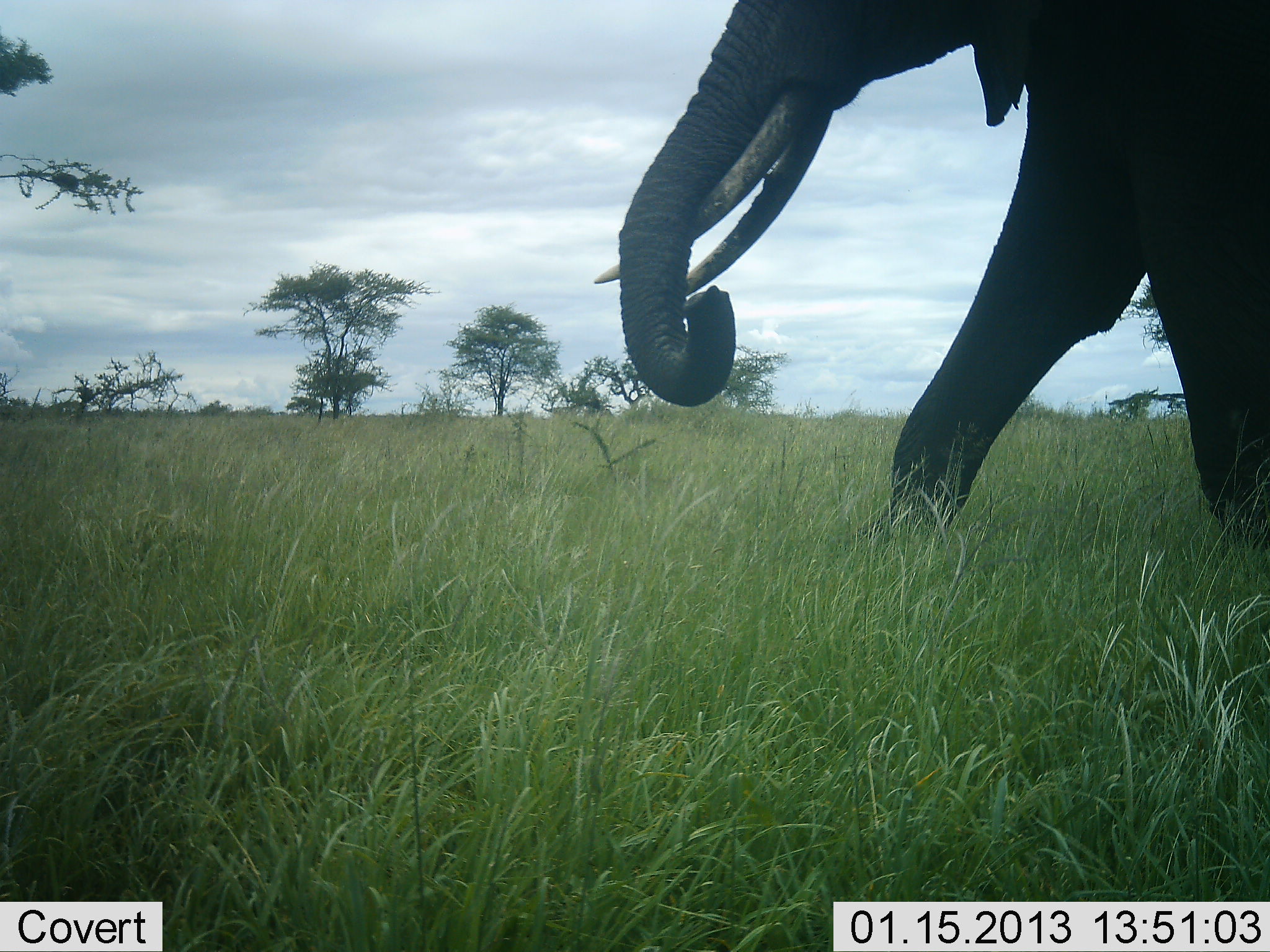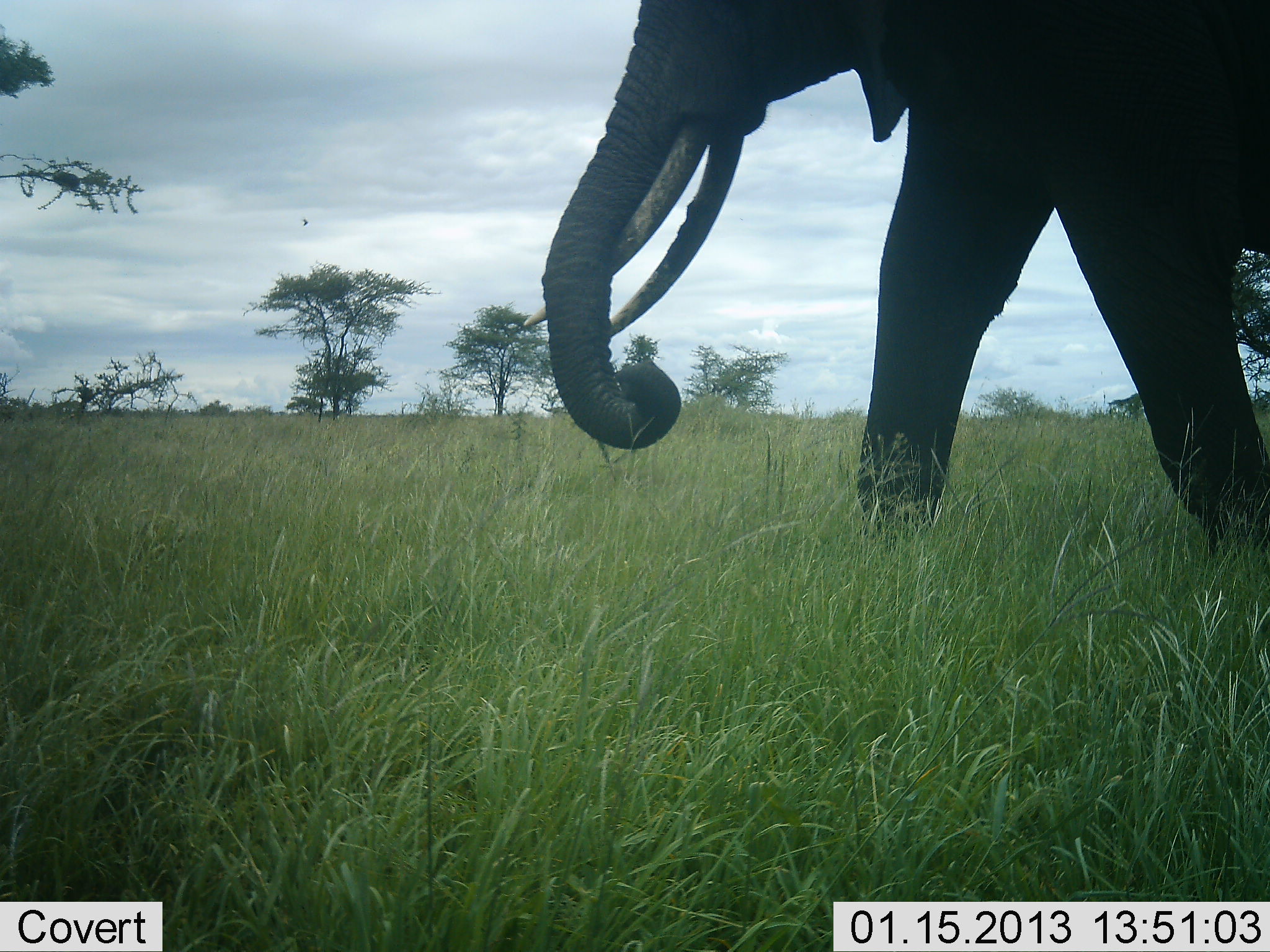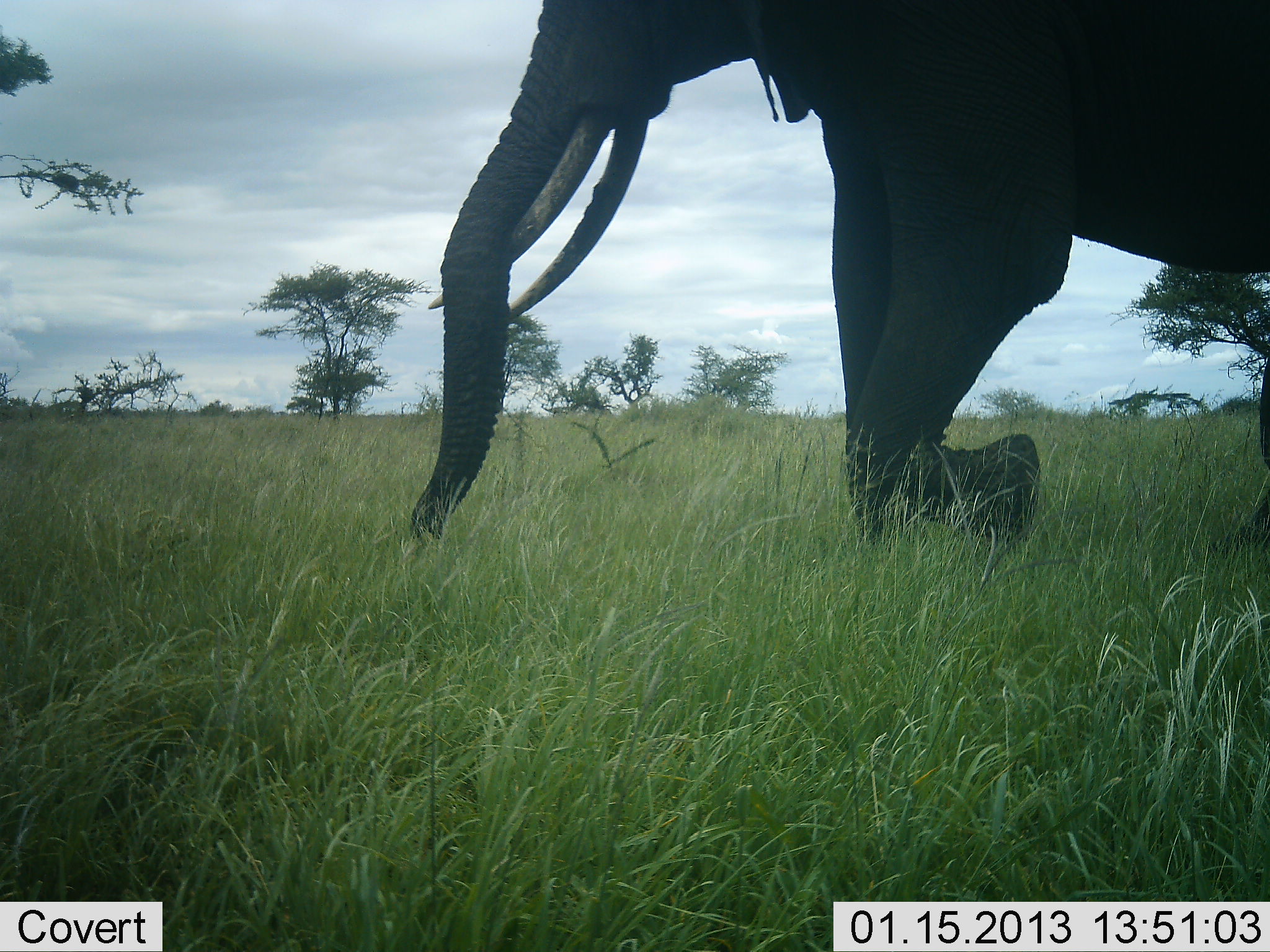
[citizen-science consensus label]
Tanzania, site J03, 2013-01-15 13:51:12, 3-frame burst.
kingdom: Animalia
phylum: Chordata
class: Mammalia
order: Proboscidea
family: Elephantidae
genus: Loxodonta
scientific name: Loxodonta africana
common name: african bush elephant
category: elephant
Elephant (african bush elephant) (Loxodonta africana), count 1. Behavior (volunteer vote fractions): standing 0%, resting 0%, moving 91%, interacting 0%. Young present (vote fraction): 0%. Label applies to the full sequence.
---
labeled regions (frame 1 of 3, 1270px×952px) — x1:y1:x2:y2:
animal: 591:0:1270:548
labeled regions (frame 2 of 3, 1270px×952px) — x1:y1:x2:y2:
animal: 523:0:1270:555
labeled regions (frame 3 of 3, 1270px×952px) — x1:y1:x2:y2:
animal: 408:0:1270:566